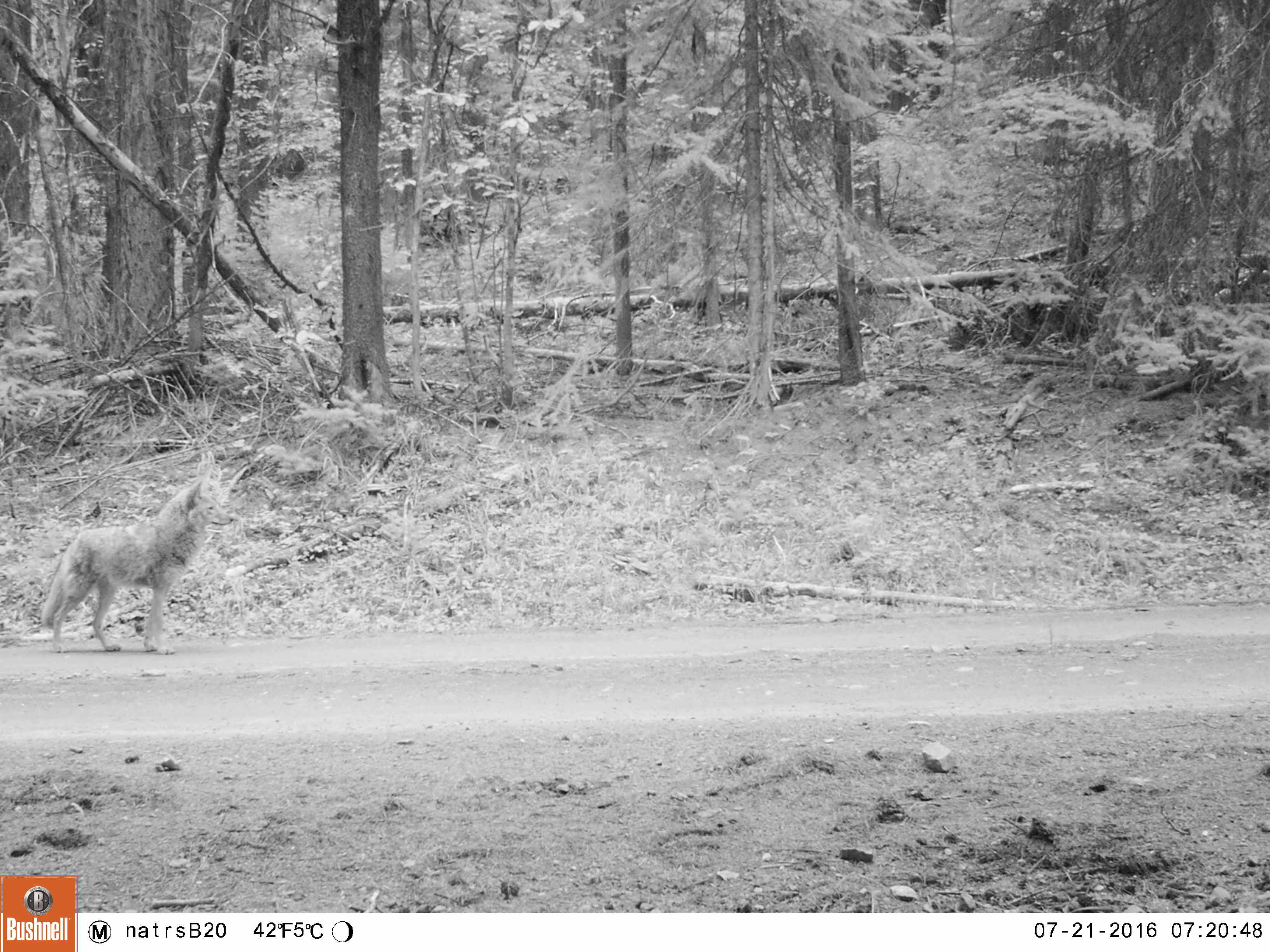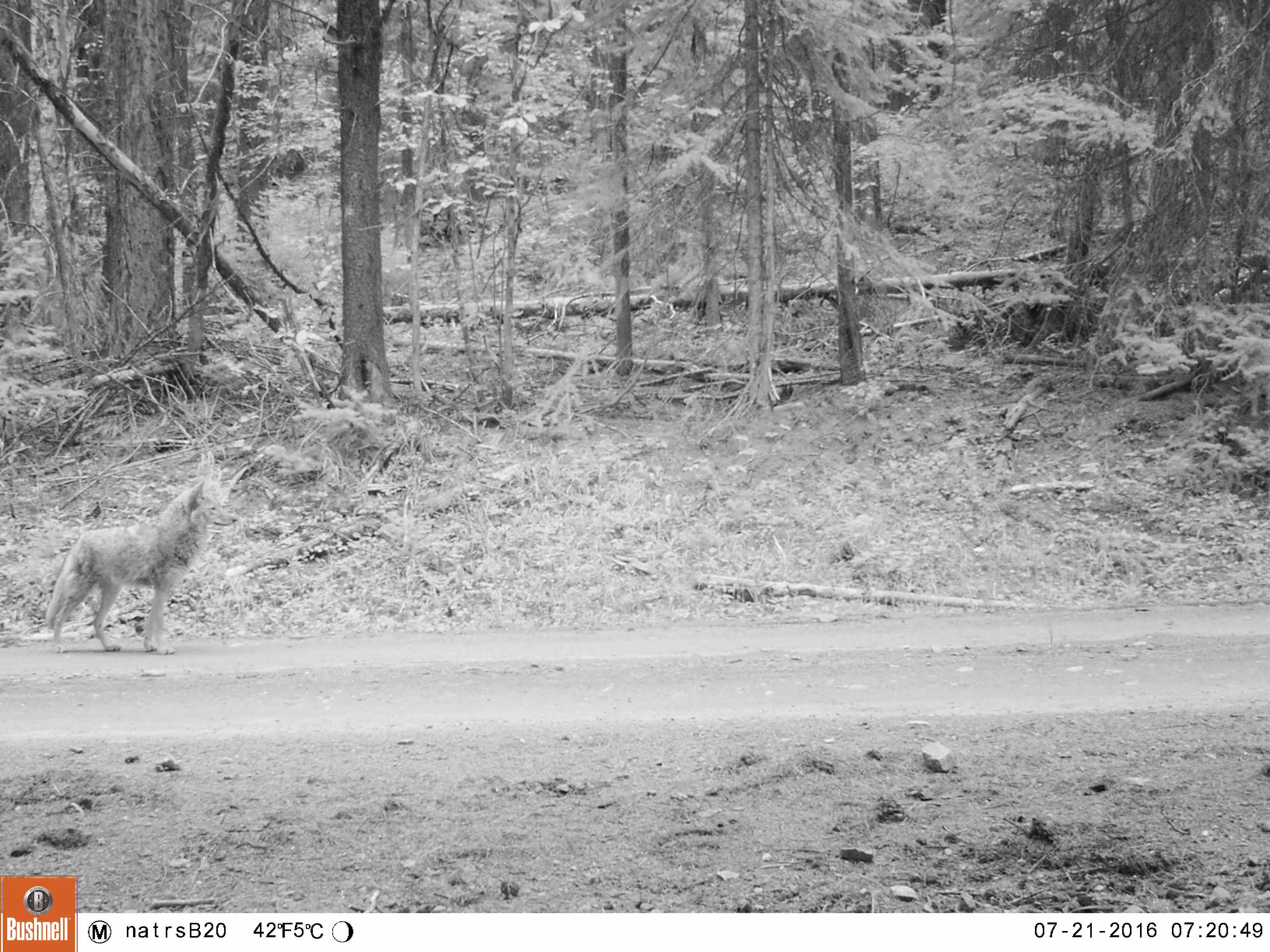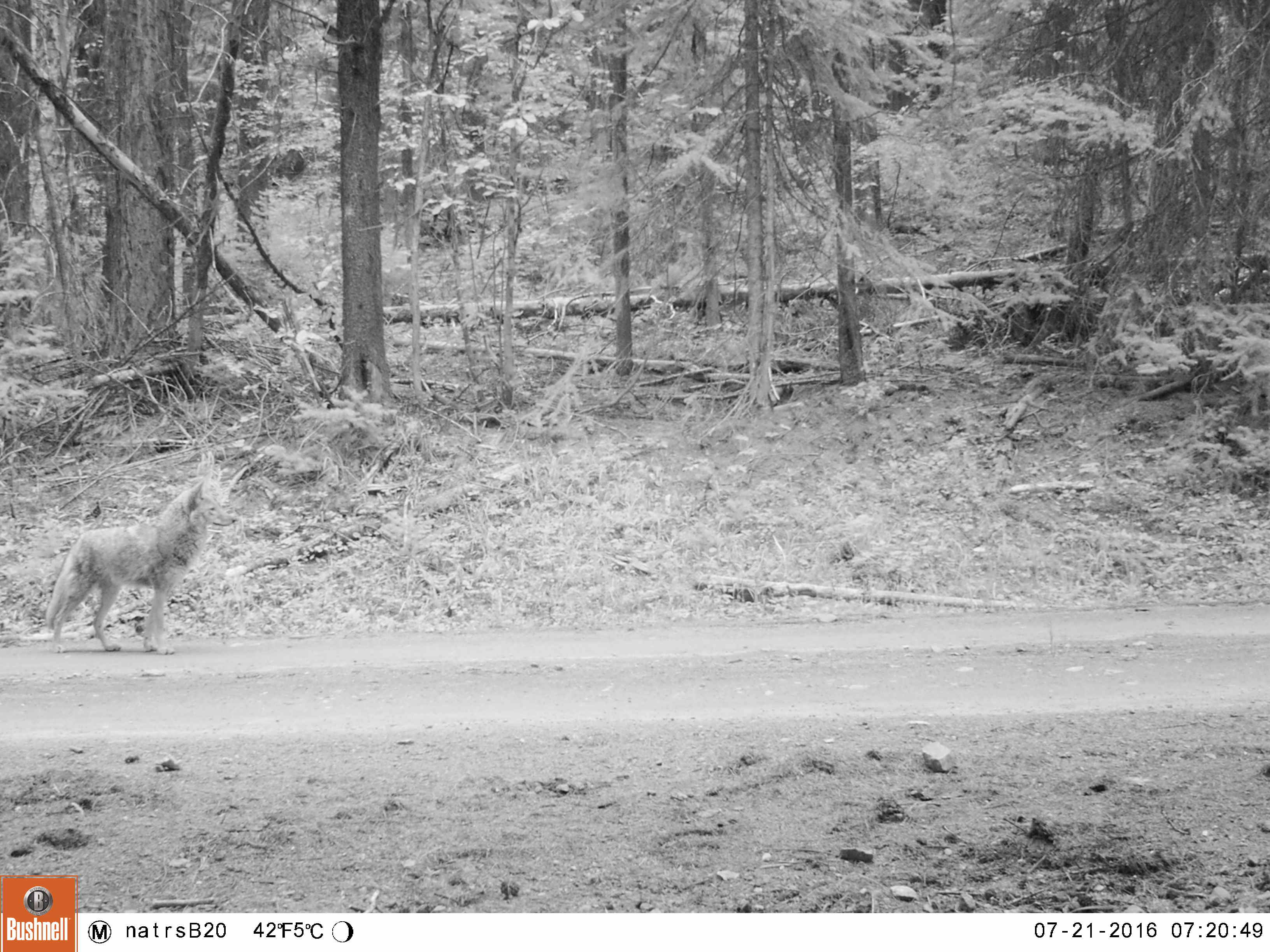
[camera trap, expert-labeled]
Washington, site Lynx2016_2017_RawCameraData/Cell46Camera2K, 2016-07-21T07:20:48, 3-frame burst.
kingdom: Animalia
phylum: Chordata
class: Mammalia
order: Carnivora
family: Canidae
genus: Canis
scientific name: Canis latrans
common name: coyote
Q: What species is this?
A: Canis latrans (coyote).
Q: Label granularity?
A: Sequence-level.